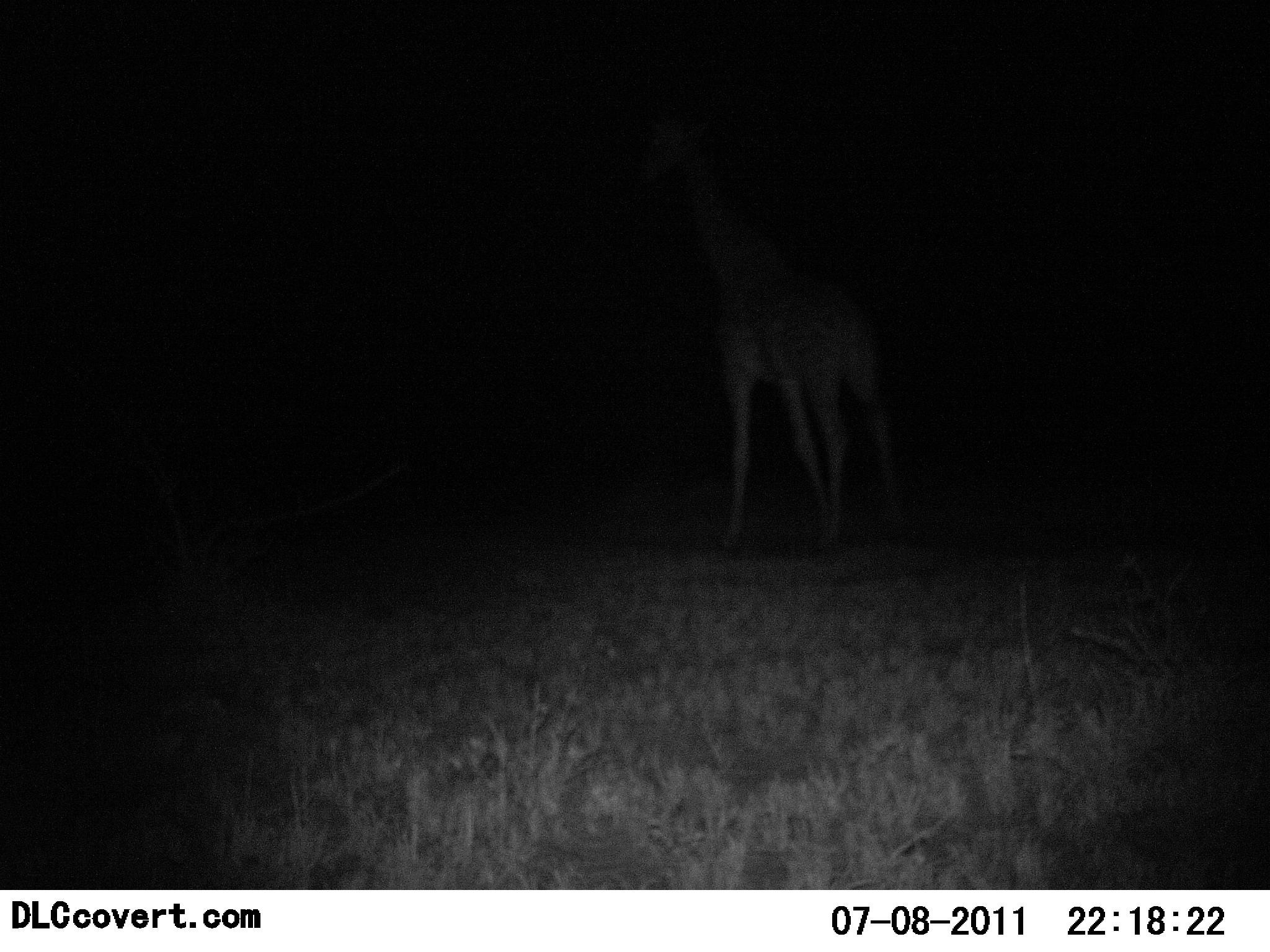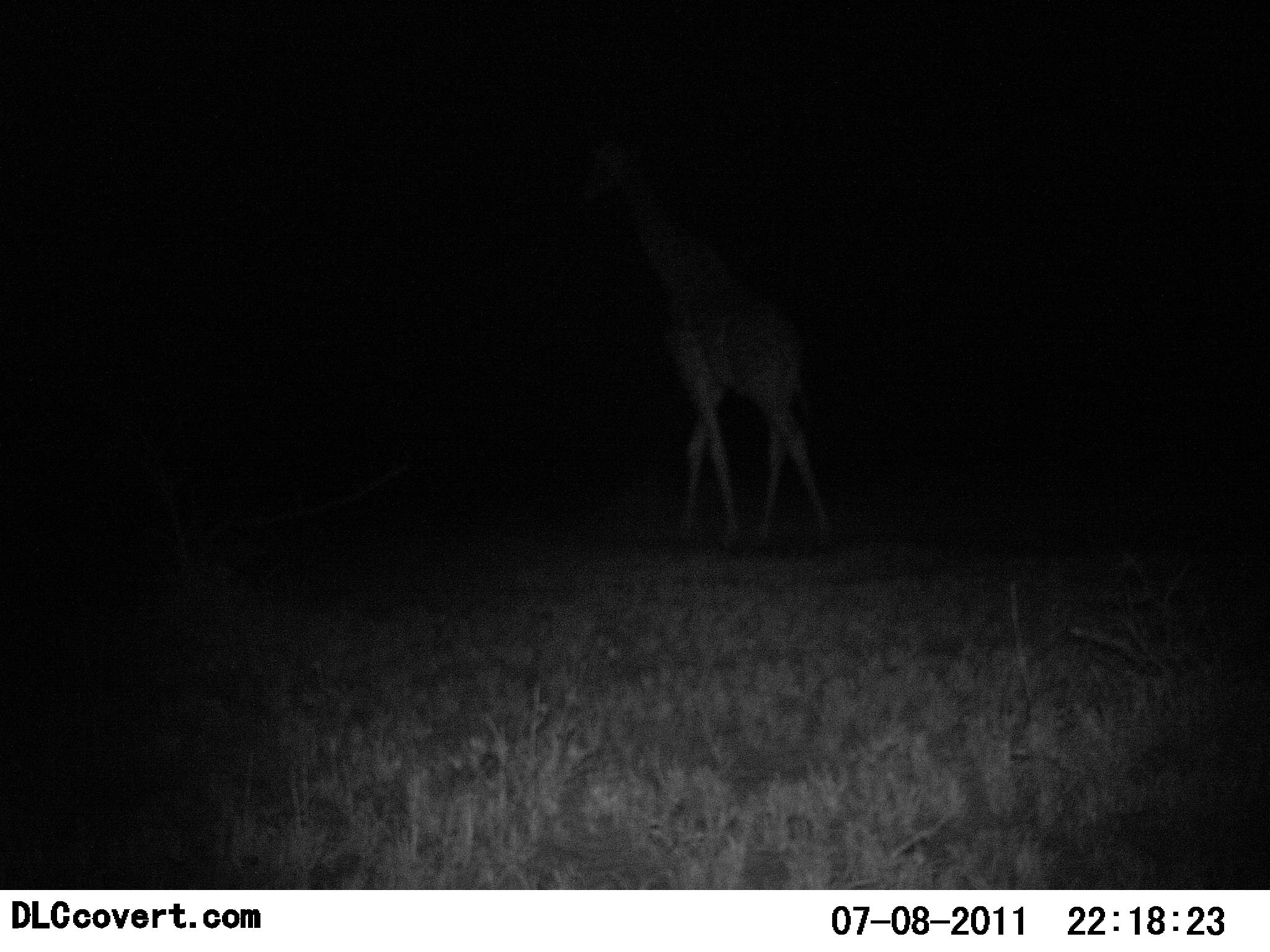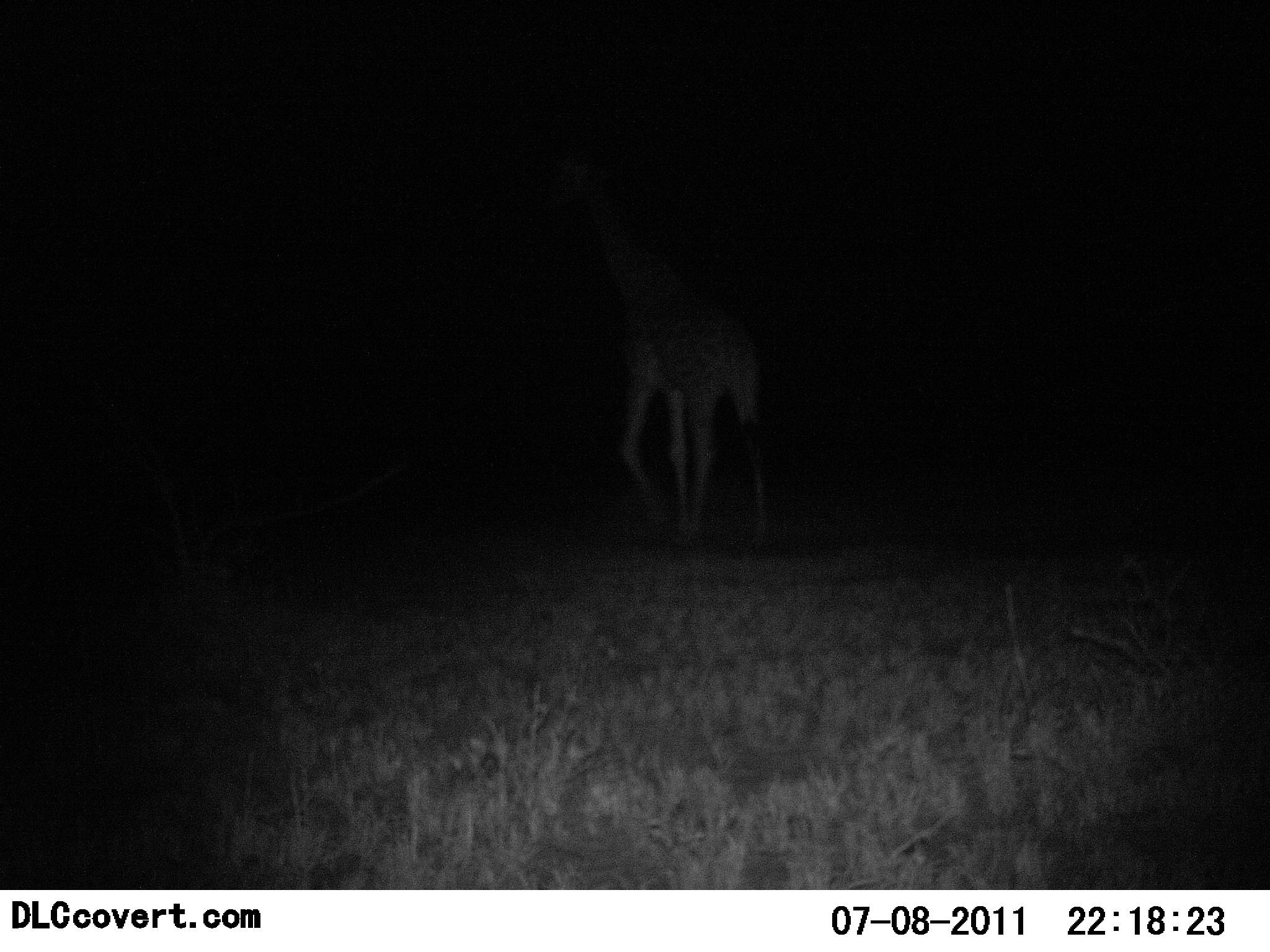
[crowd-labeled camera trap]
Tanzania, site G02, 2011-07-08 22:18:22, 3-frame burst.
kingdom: Animalia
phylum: Chordata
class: Mammalia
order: Artiodactyla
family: Giraffidae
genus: Giraffa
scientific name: Giraffa camelopardalis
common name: giraffe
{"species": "giraffe (Giraffa camelopardalis)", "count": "1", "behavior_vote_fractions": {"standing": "0%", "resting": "0%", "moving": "100%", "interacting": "0%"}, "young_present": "0%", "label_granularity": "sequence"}